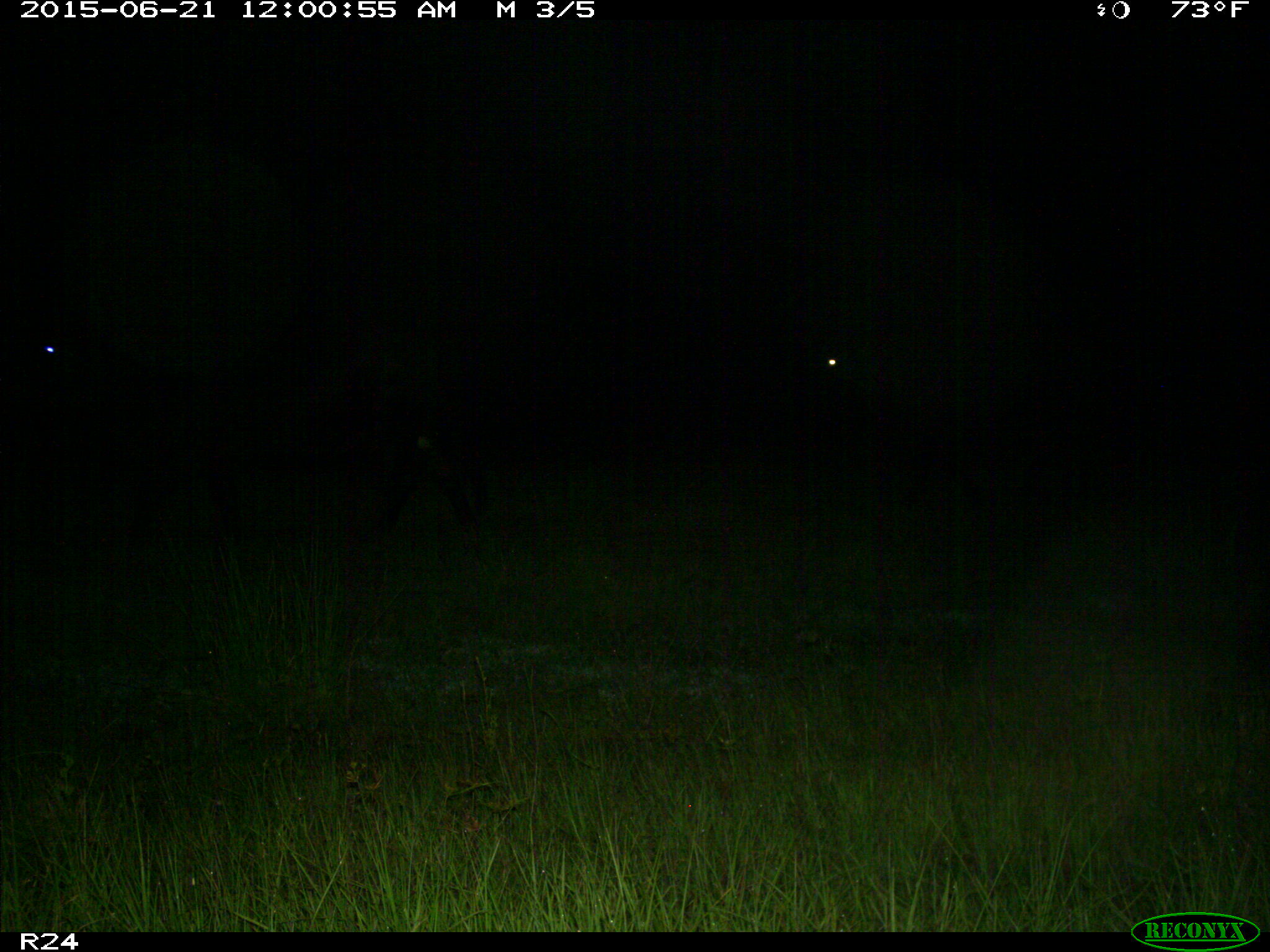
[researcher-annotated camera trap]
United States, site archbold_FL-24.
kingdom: Animalia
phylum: Chordata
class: Mammalia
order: Artiodactyla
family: Bovidae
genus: Bos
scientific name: Bos taurus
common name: domestic cow